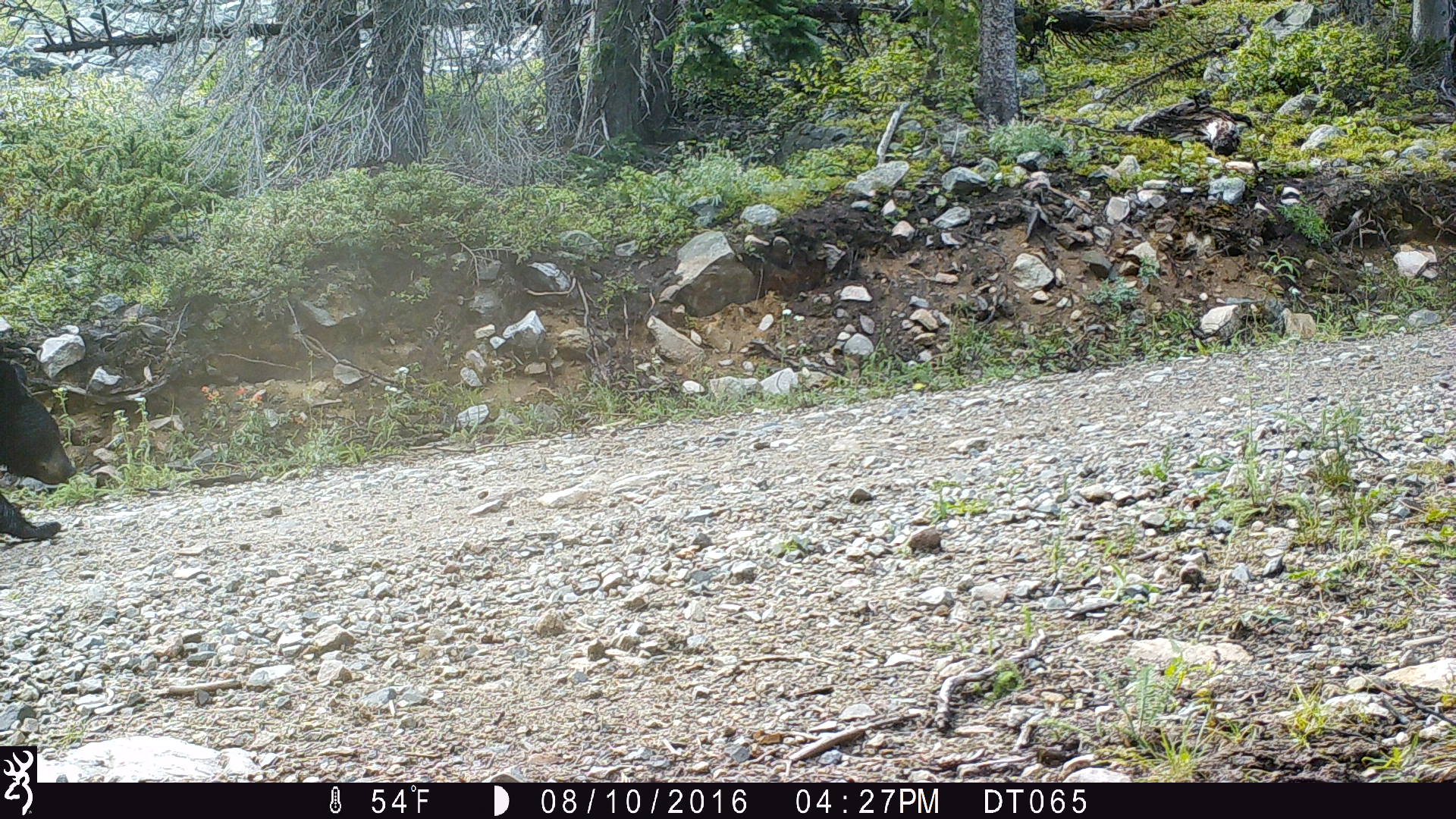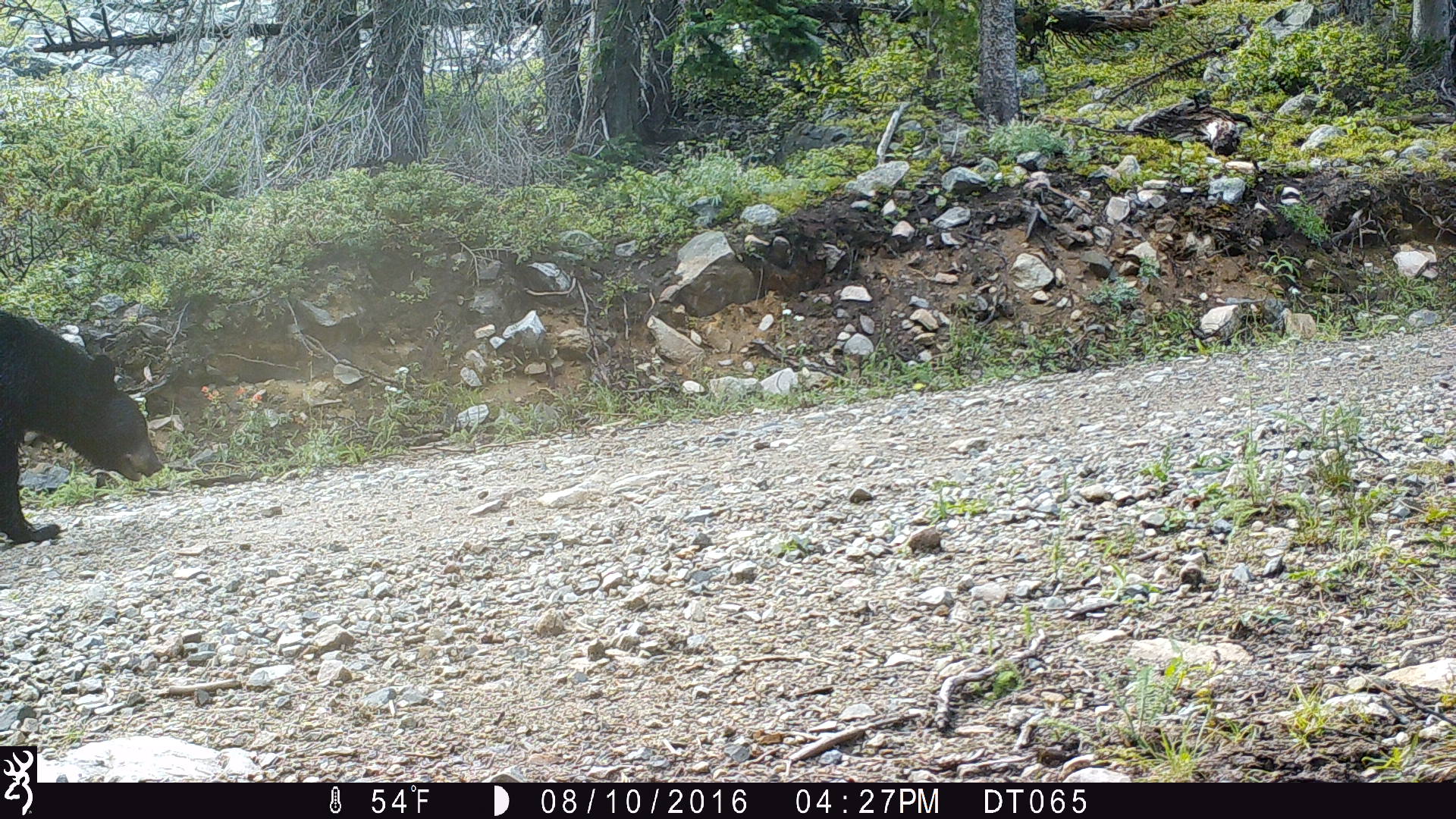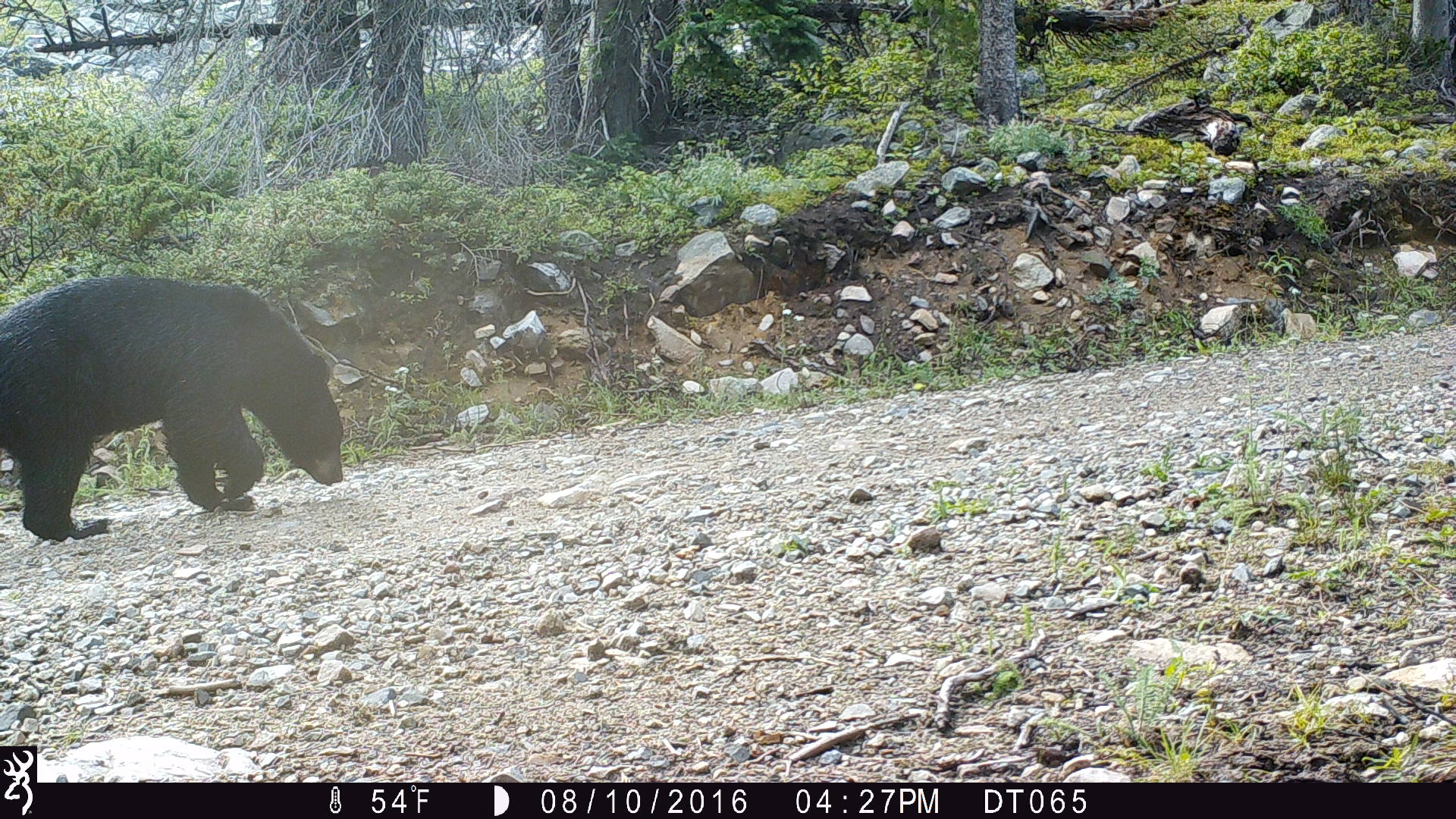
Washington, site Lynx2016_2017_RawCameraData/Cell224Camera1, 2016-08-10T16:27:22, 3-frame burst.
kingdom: Animalia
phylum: Chordata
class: Mammalia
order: Carnivora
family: Ursidae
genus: Ursus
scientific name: Ursus americanus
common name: american black bear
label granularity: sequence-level